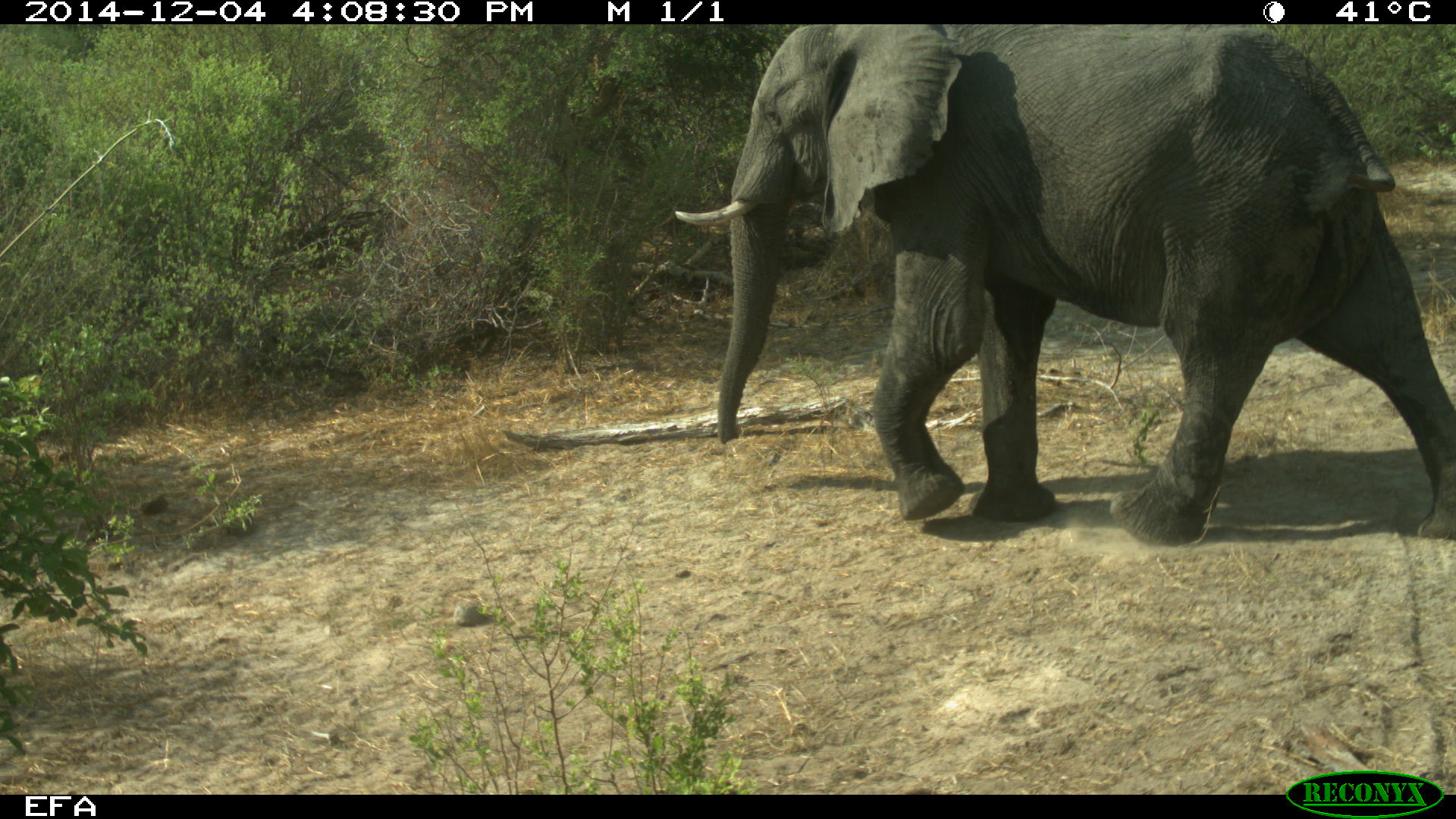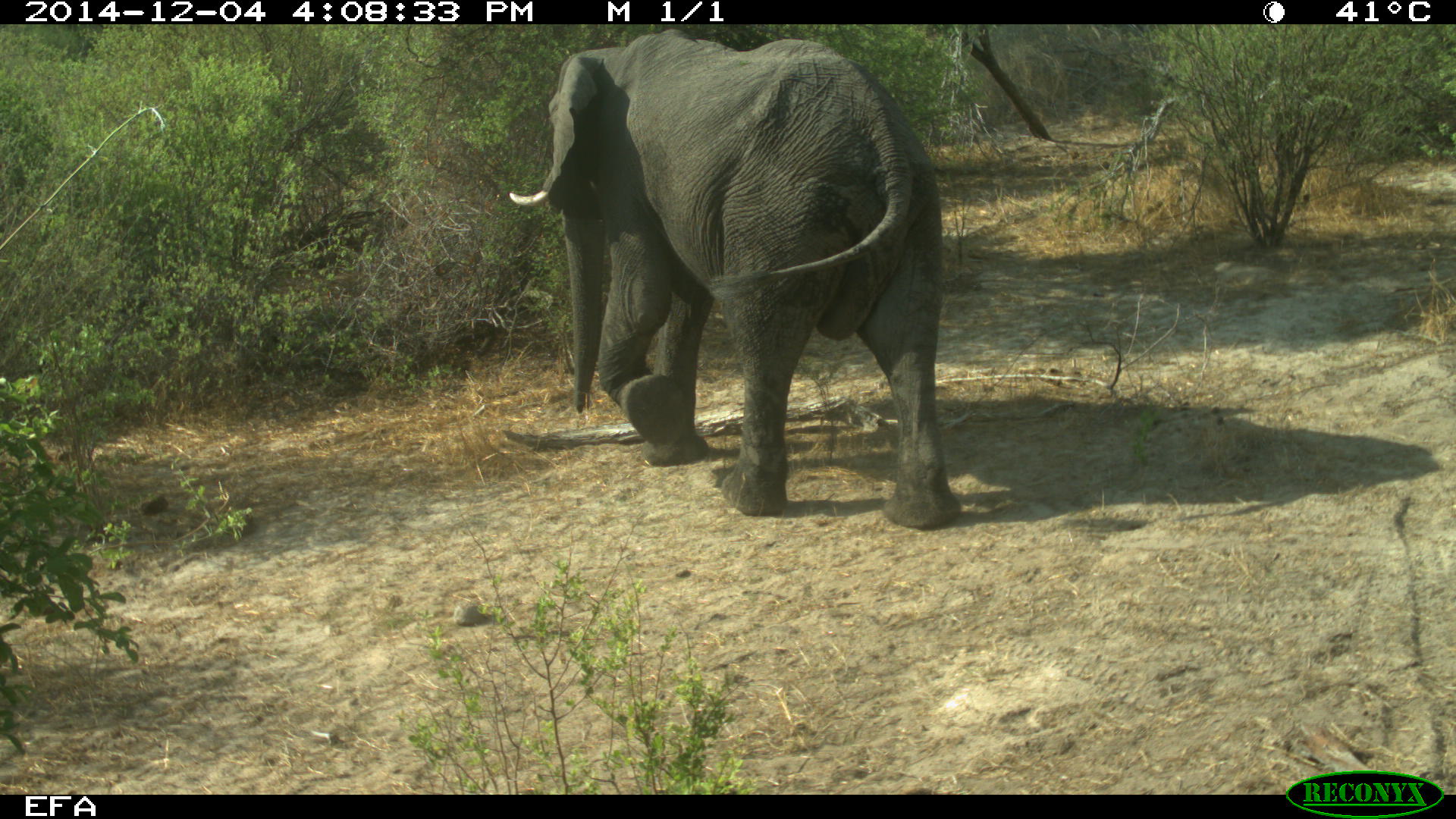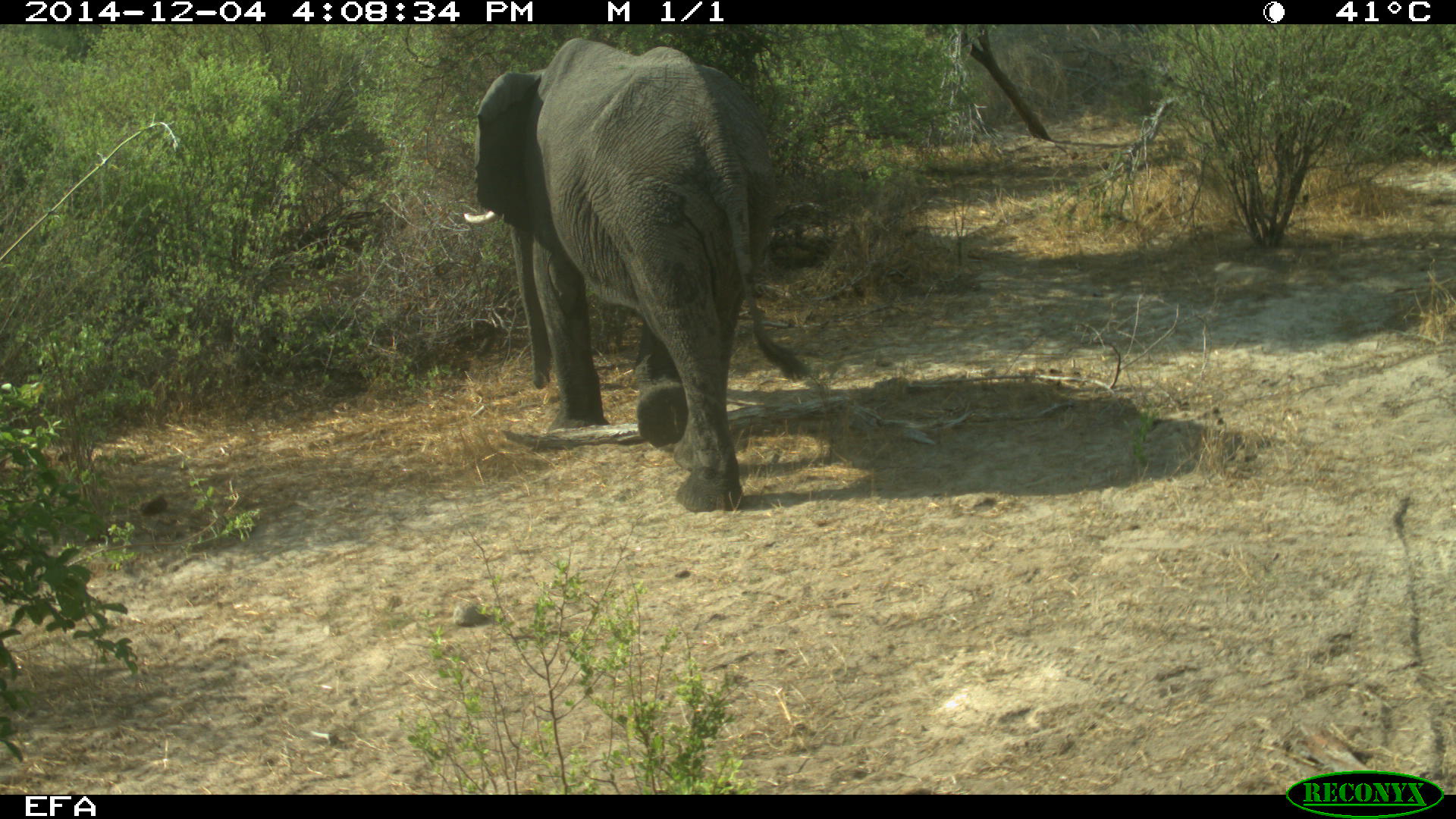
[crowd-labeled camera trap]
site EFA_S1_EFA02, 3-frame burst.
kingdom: Animalia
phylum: Chordata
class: Mammalia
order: Proboscidea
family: Elephantidae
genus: Loxodonta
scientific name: Loxodonta africana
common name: african bush elephant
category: elephant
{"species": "elephant (african bush elephant) (Loxodonta africana)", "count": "1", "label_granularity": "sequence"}